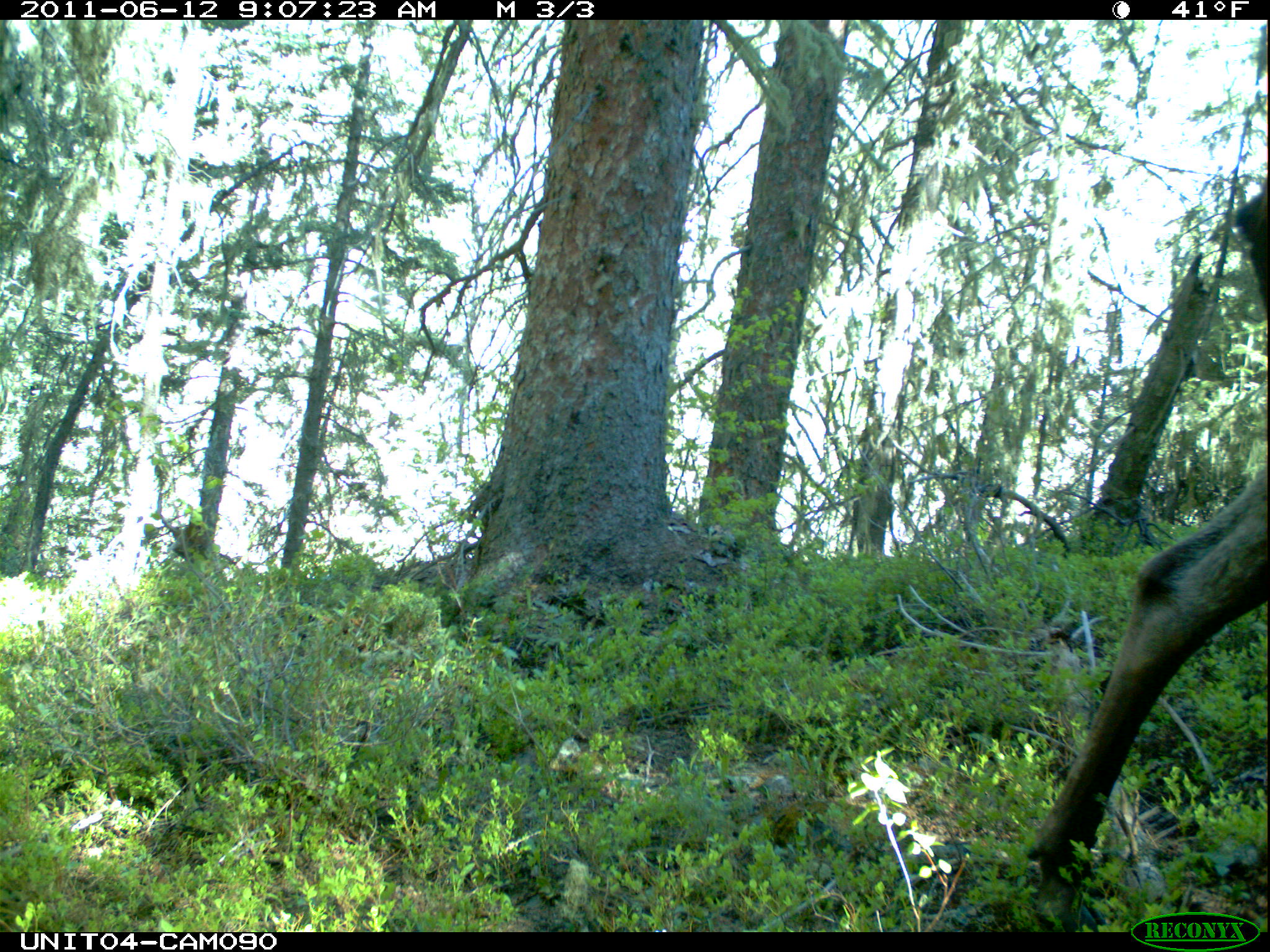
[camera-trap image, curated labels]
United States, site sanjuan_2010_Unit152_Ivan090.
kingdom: Animalia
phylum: Chordata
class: Mammalia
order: Artiodactyla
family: Cervidae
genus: Alces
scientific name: Alces alces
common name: moose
Alces alces (moose).